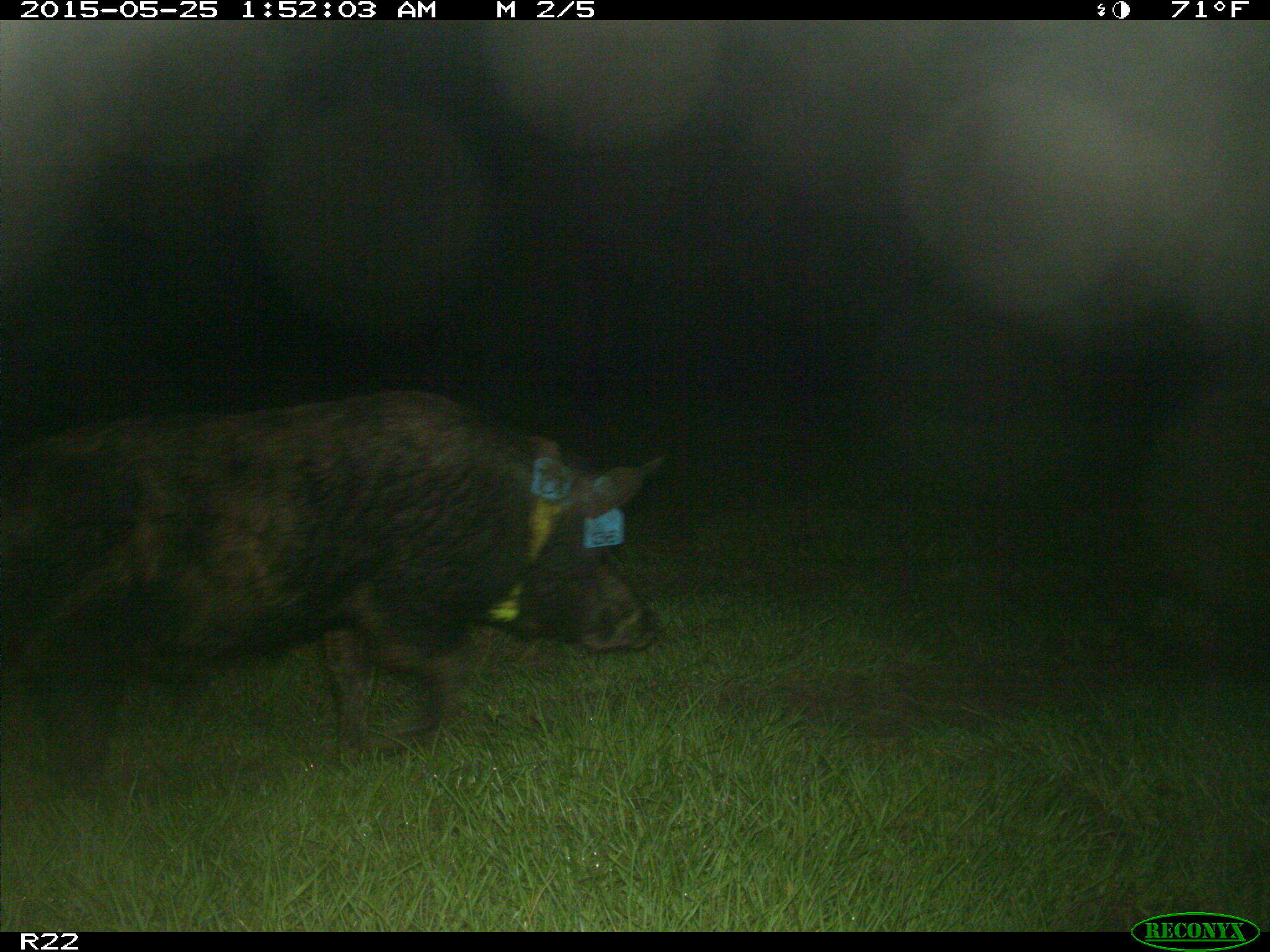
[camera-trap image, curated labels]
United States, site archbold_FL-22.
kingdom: Animalia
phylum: Chordata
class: Mammalia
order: Artiodactyla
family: Bovidae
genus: Bos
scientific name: Bos taurus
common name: domestic cow